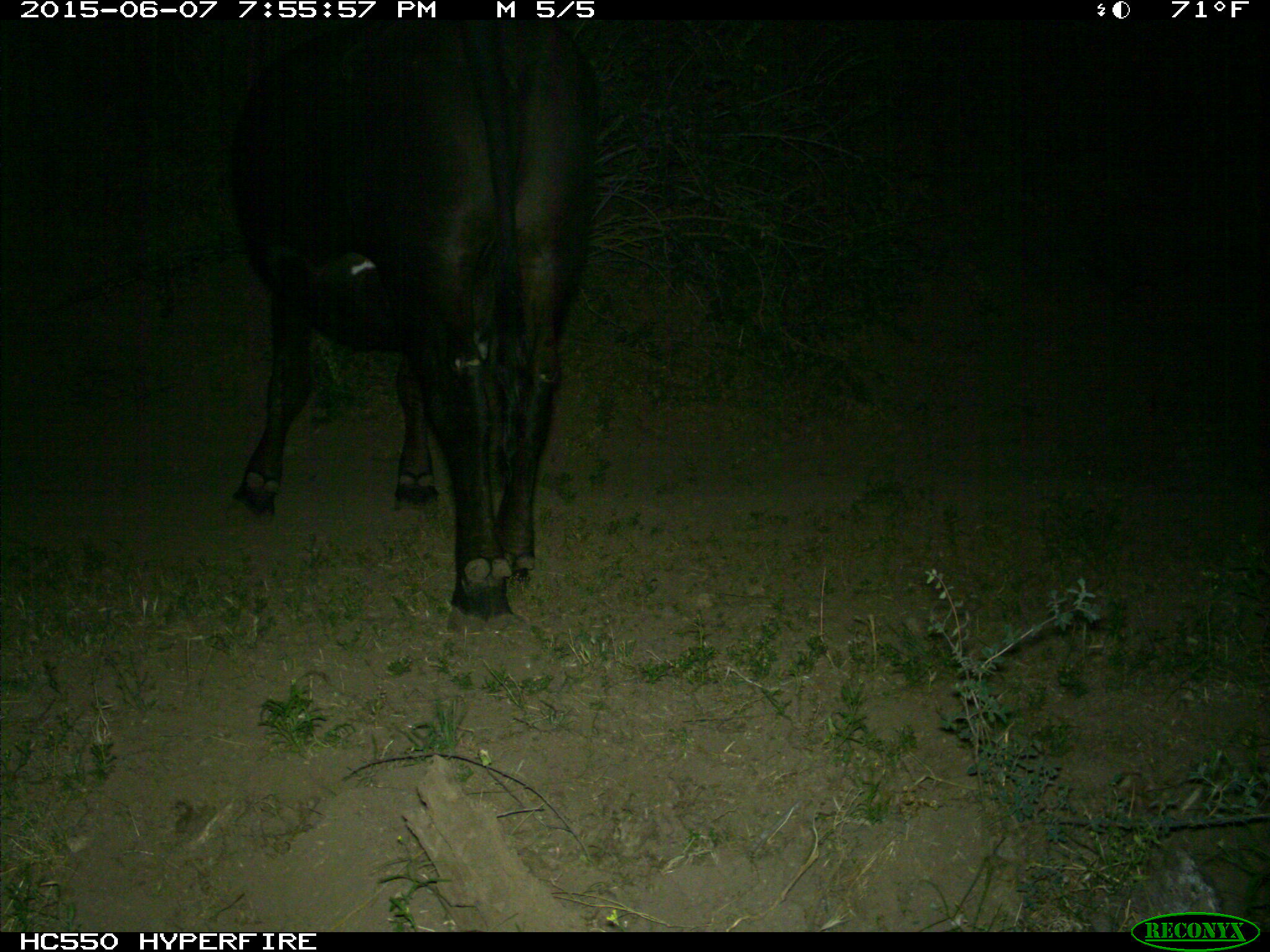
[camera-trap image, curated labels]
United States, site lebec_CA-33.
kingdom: Animalia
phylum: Chordata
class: Mammalia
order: Artiodactyla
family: Bovidae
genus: Bos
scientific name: Bos taurus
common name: domestic cow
Bos taurus (domestic cow).